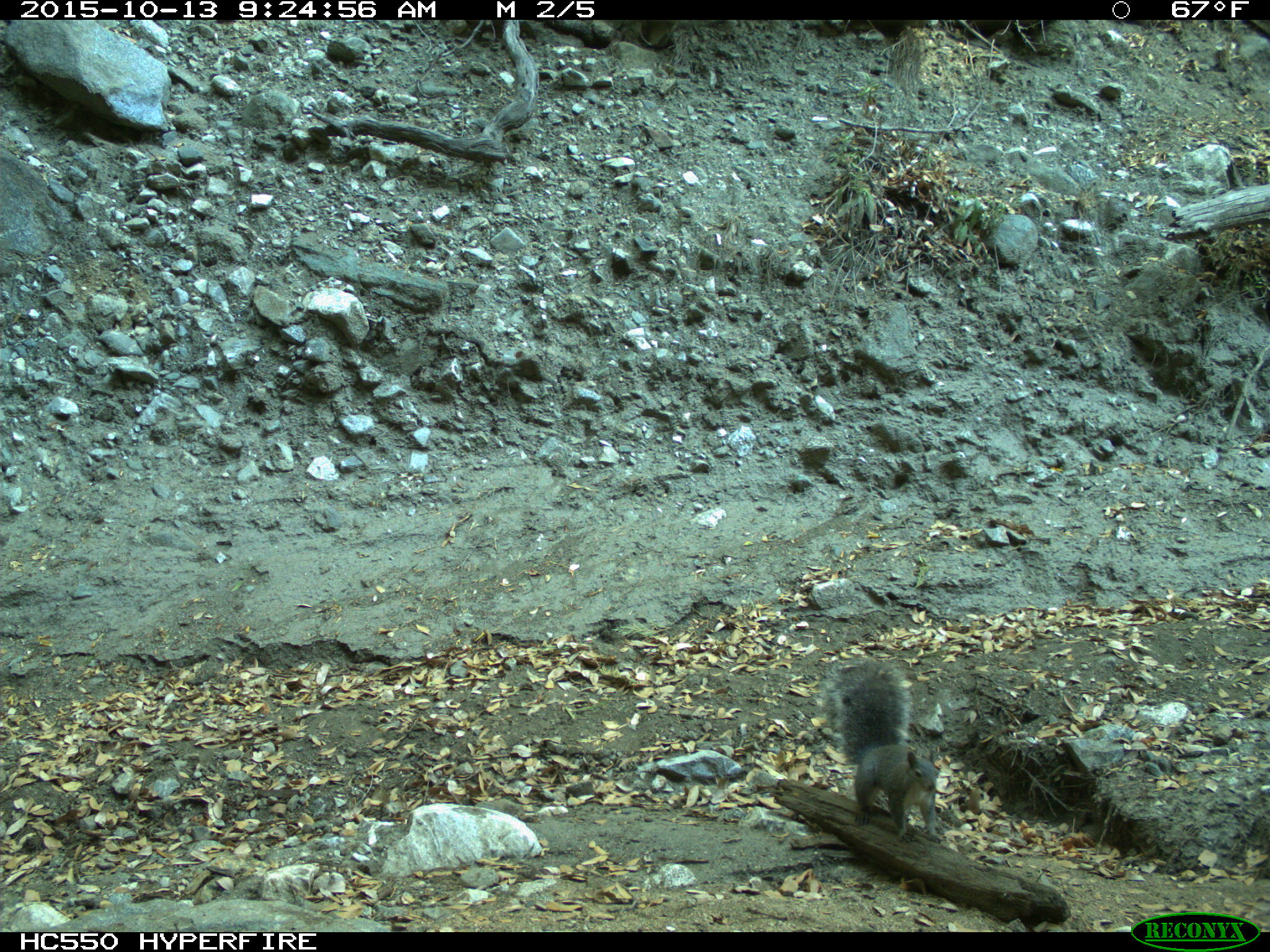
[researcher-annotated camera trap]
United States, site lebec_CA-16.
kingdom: Animalia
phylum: Chordata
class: Mammalia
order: Rodentia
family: Sciuridae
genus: Sciurus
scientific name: Sciurus carolinensis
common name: eastern gray squirrel